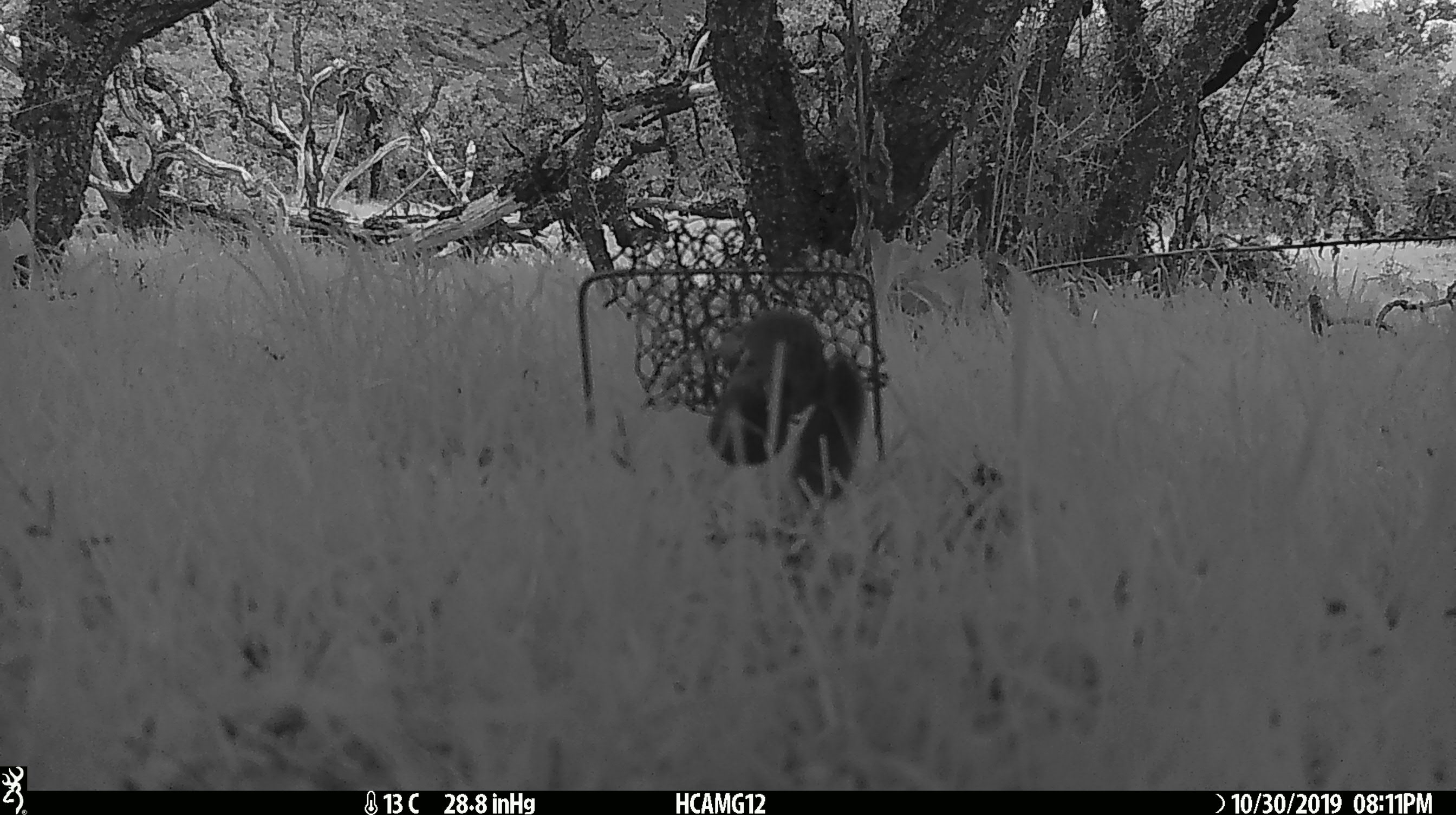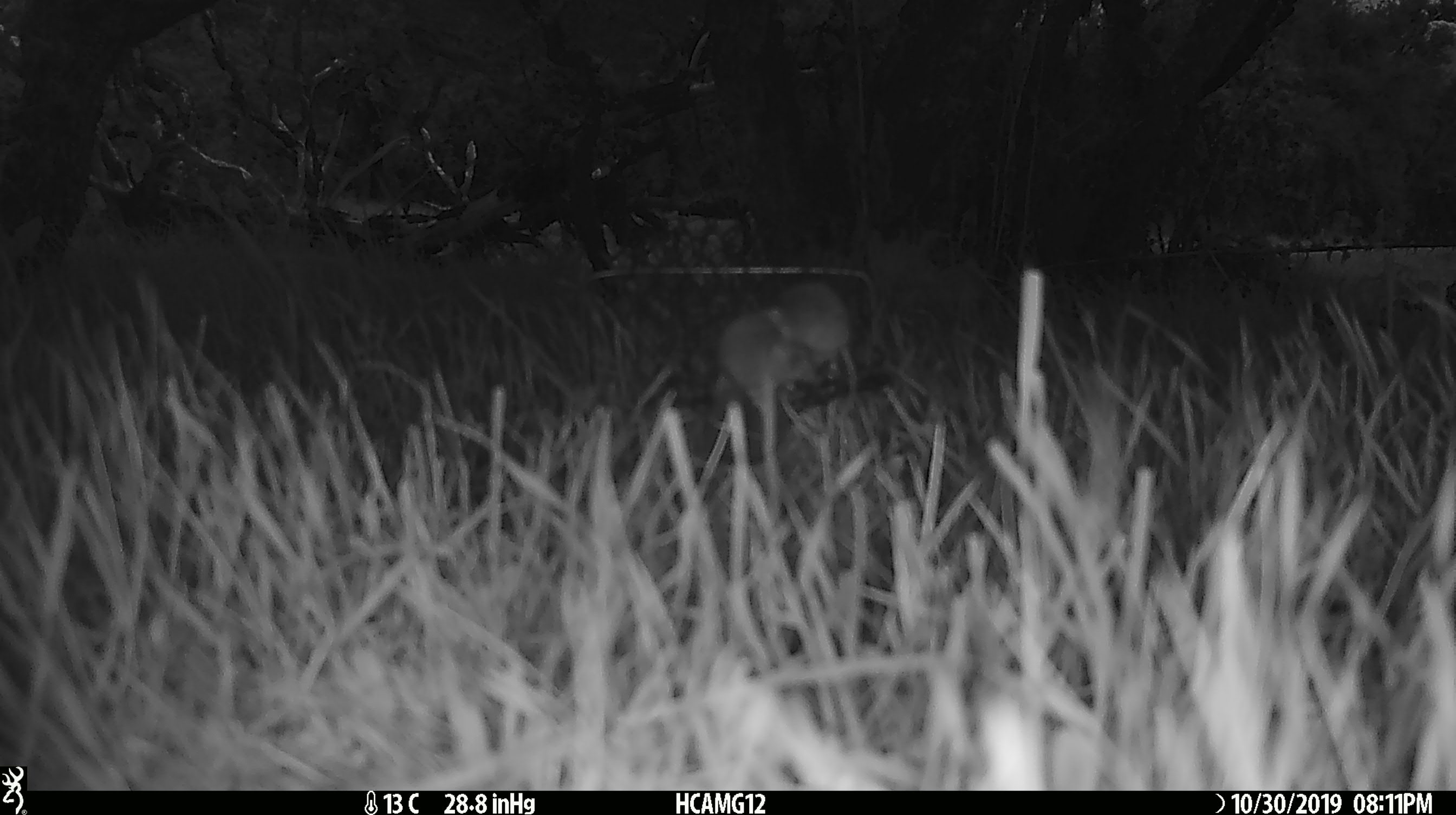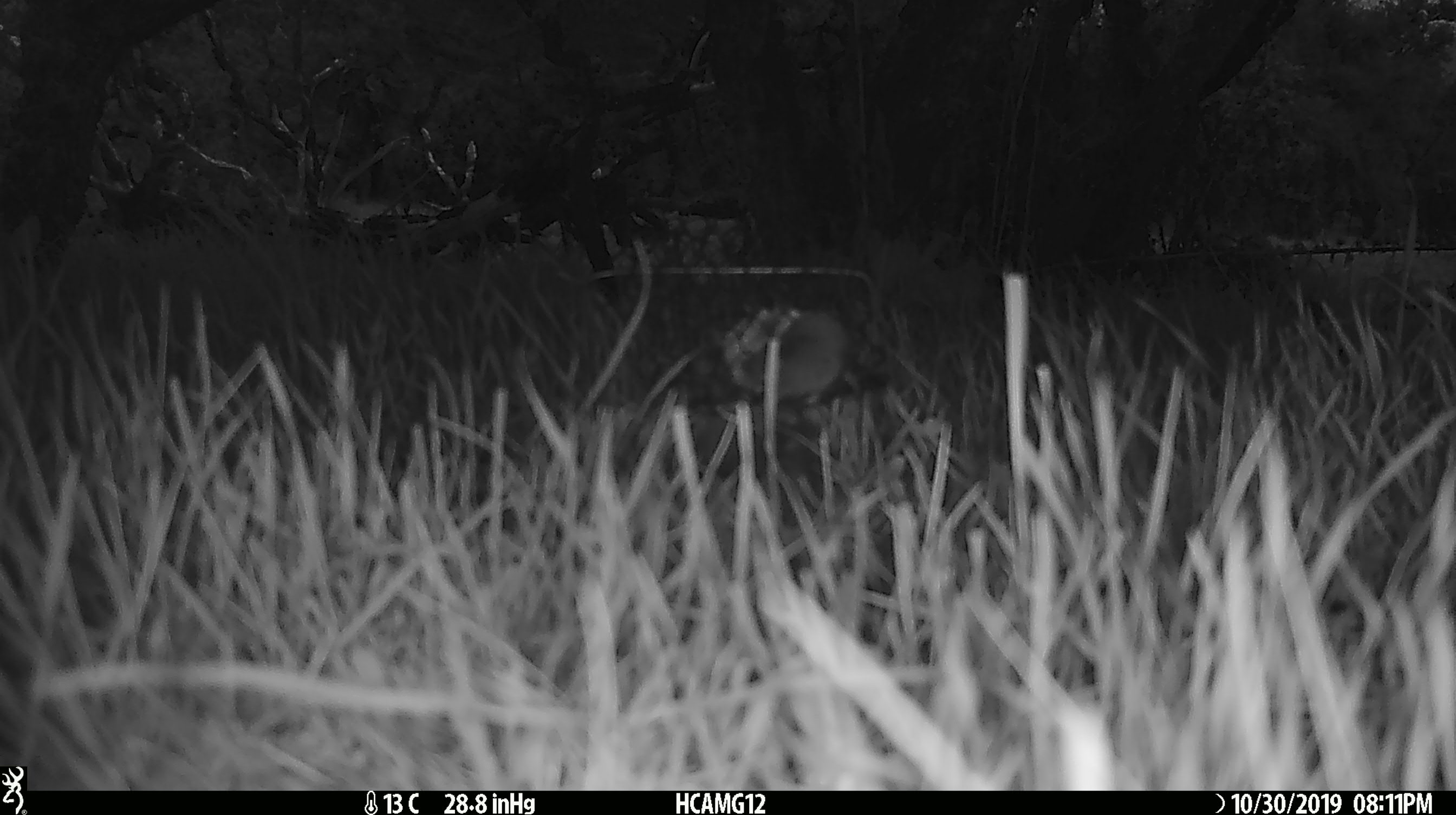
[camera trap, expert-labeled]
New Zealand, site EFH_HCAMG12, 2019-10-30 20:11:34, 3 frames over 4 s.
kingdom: Animalia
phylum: Chordata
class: Mammalia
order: Rodentia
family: Muridae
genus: Mus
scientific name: Mus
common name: mouse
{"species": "mouse (Mus)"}